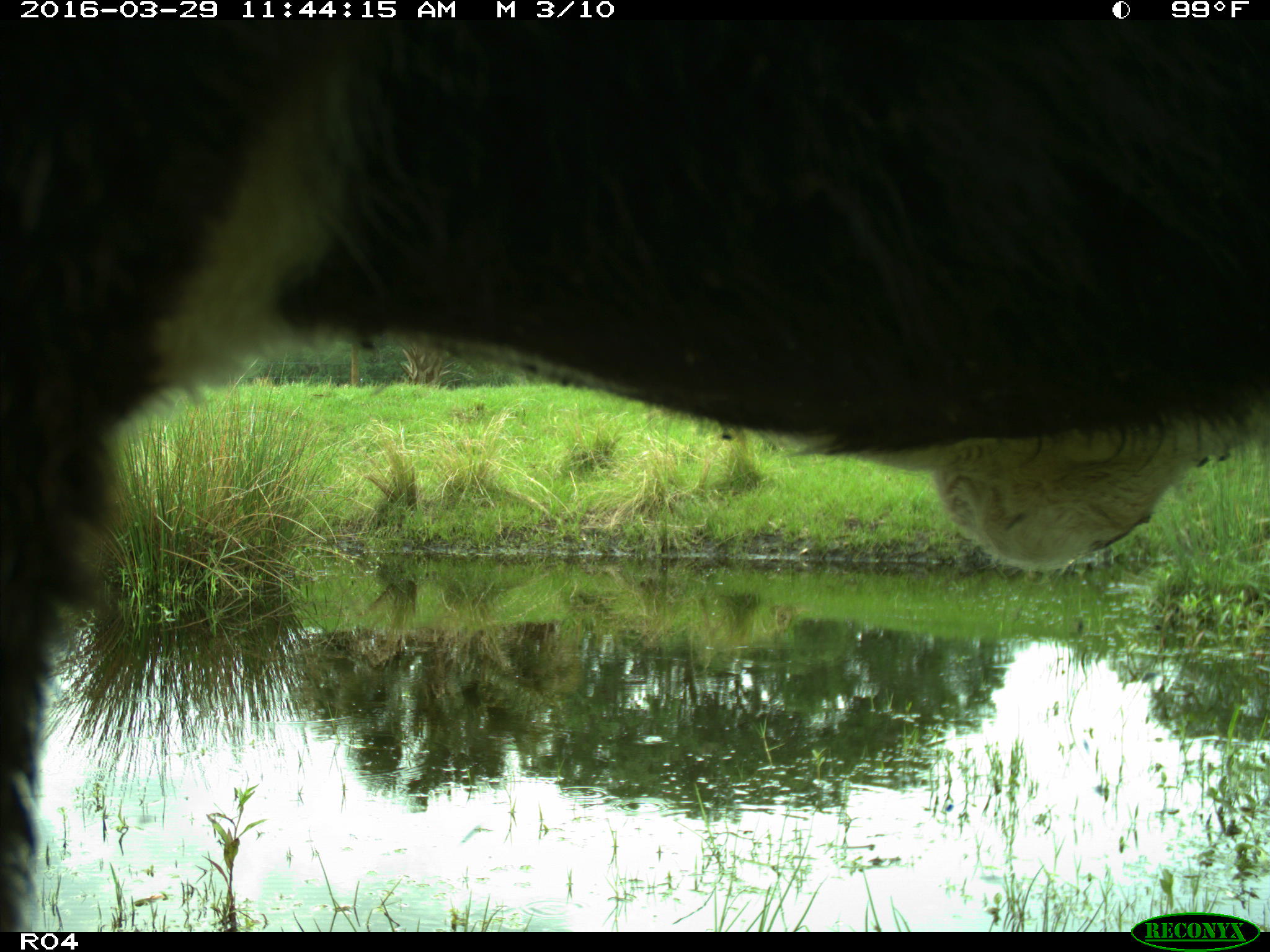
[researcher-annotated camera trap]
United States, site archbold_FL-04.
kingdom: Animalia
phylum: Chordata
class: Mammalia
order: Artiodactyla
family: Bovidae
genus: Bos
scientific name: Bos taurus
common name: domestic cow